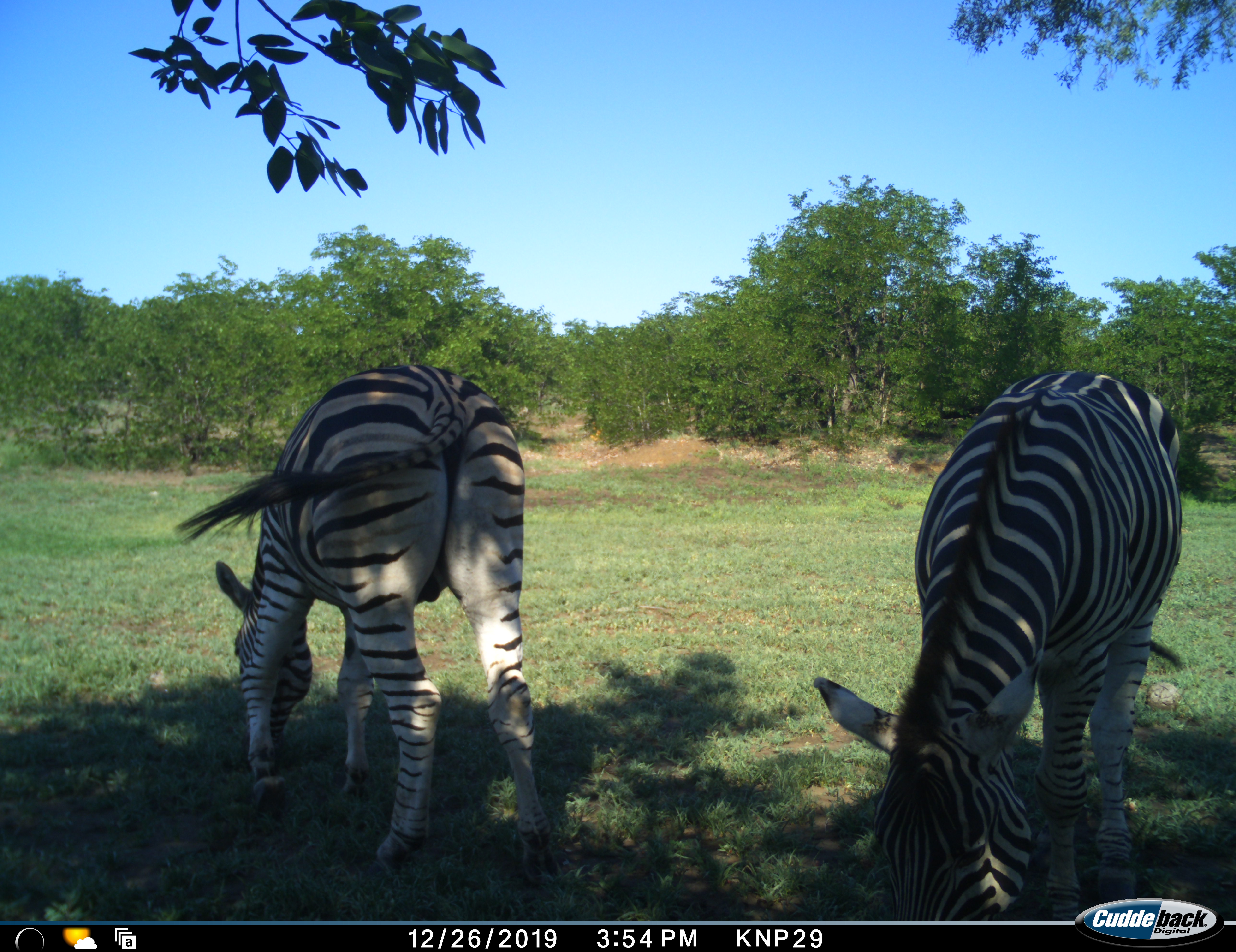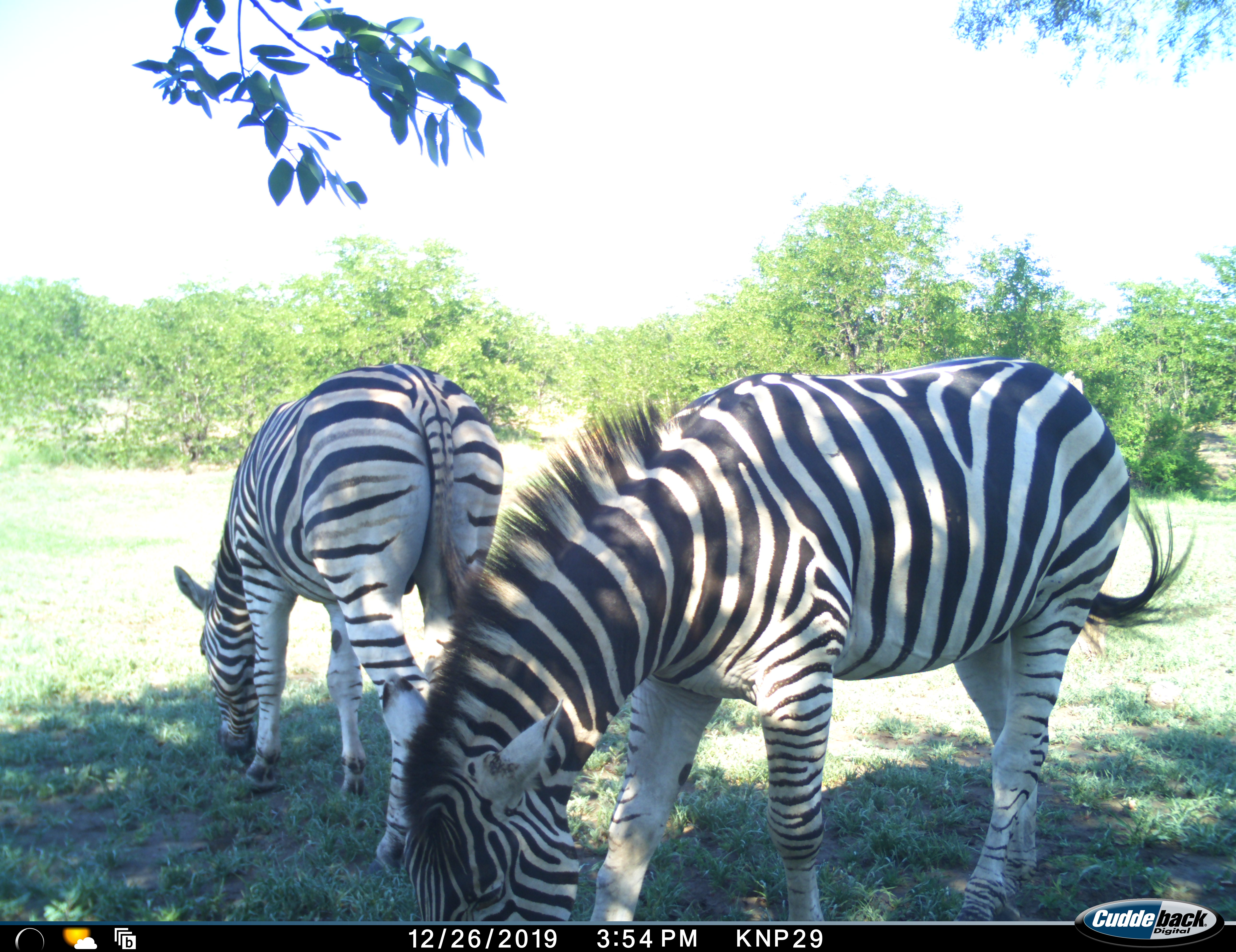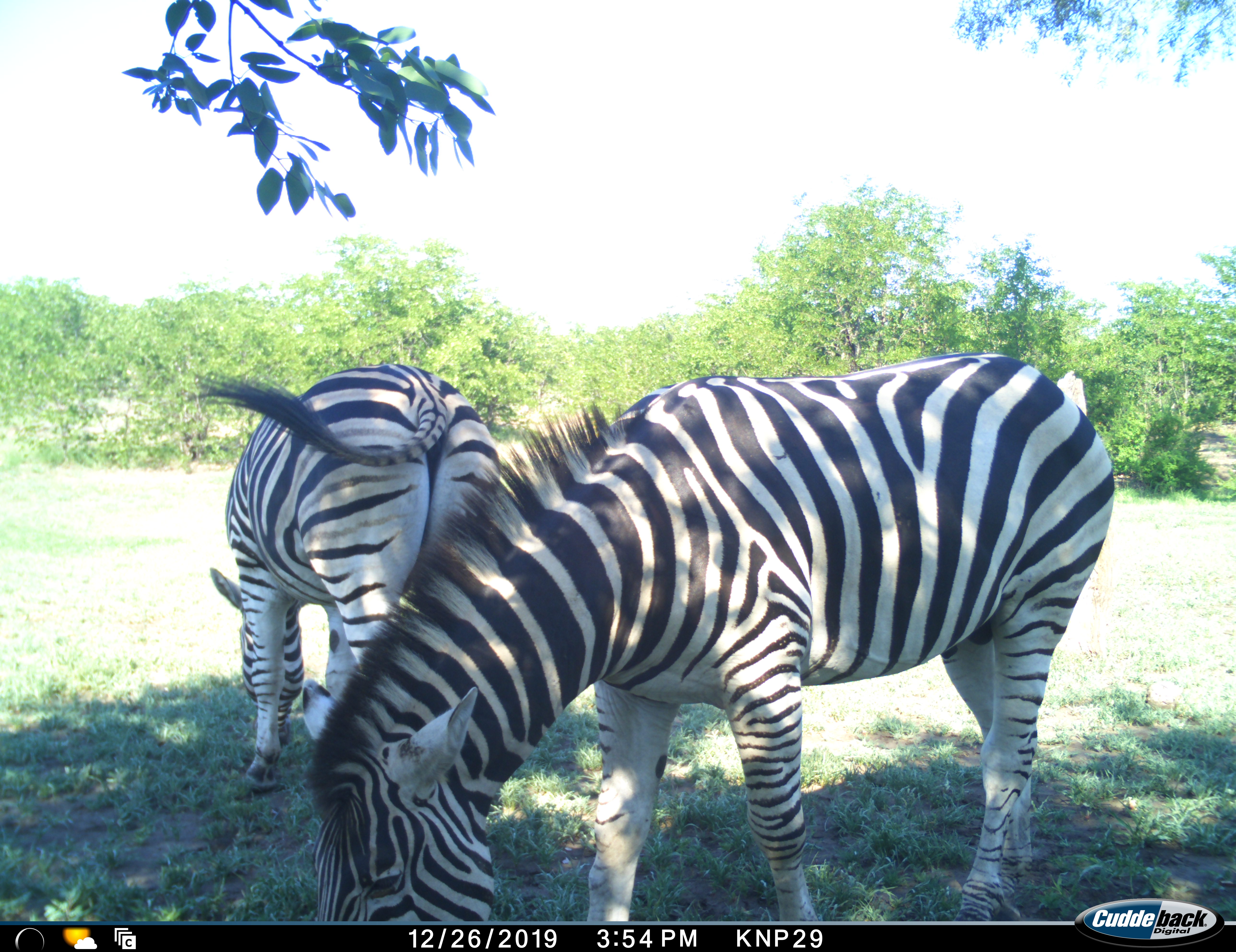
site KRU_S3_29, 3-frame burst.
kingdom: Animalia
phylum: Chordata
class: Mammalia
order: Perissodactyla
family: Equidae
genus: Equus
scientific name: Equus quagga burchellii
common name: burchell's zebra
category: zebraburchells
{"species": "zebraburchells (burchell's zebra) (Equus quagga burchellii)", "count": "2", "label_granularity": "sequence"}